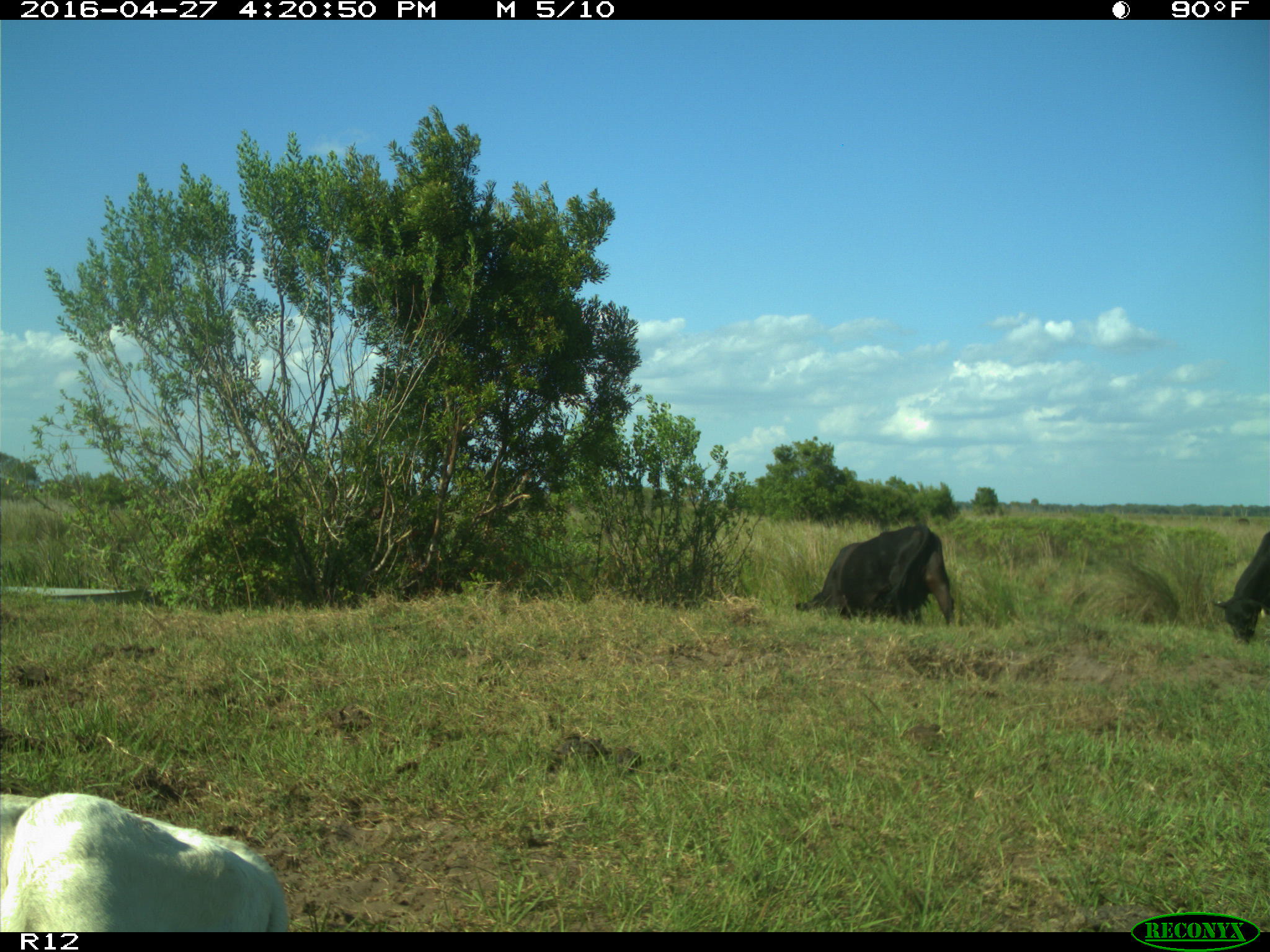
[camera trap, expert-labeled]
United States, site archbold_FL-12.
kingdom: Animalia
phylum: Chordata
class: Mammalia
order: Artiodactyla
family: Bovidae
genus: Bos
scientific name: Bos taurus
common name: domestic cow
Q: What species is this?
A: Bos taurus (domestic cow).